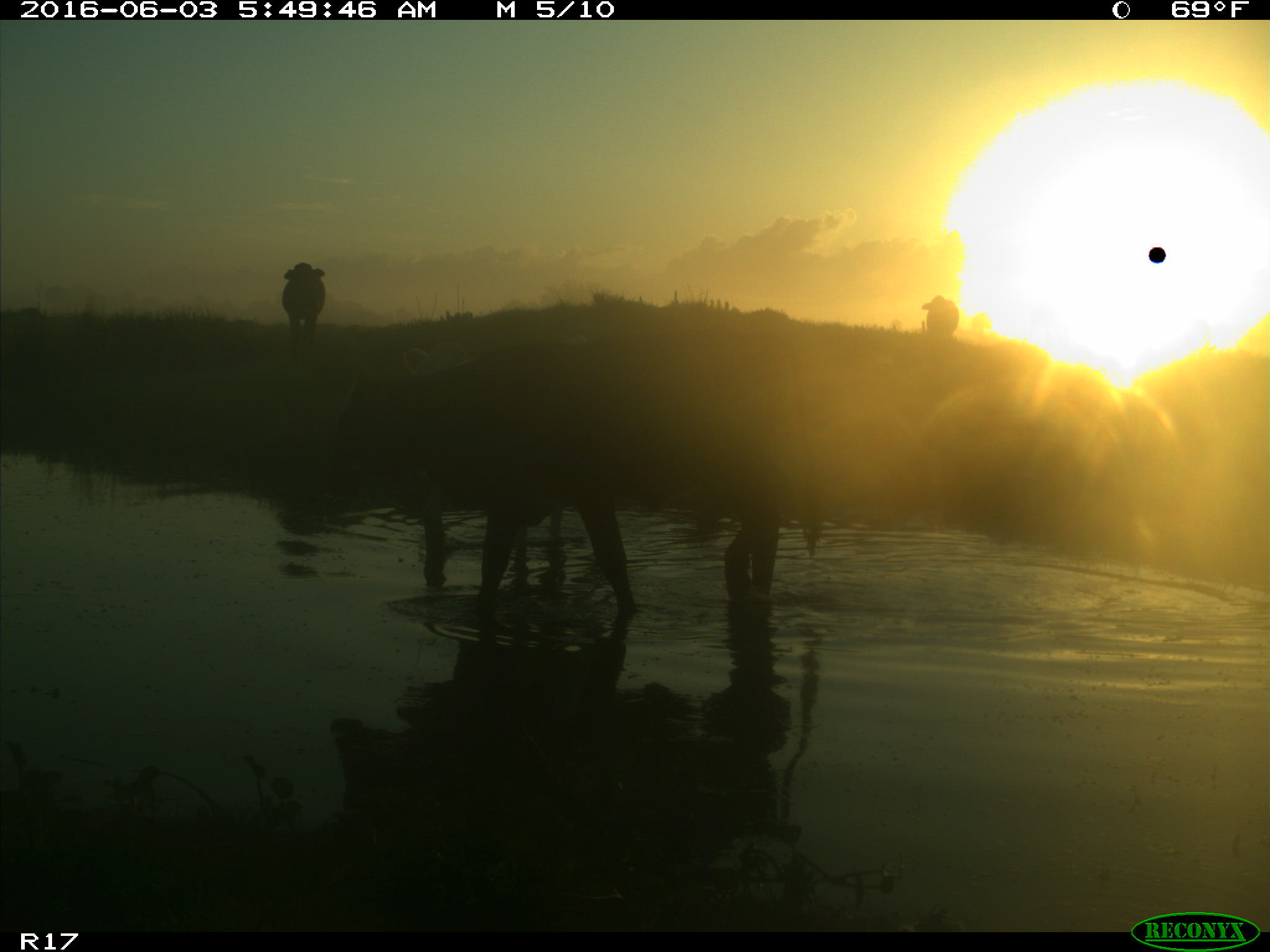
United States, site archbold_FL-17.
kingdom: Animalia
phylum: Chordata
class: Mammalia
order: Artiodactyla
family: Bovidae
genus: Bos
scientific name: Bos taurus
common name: domestic cow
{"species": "Bos taurus (domestic cow)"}